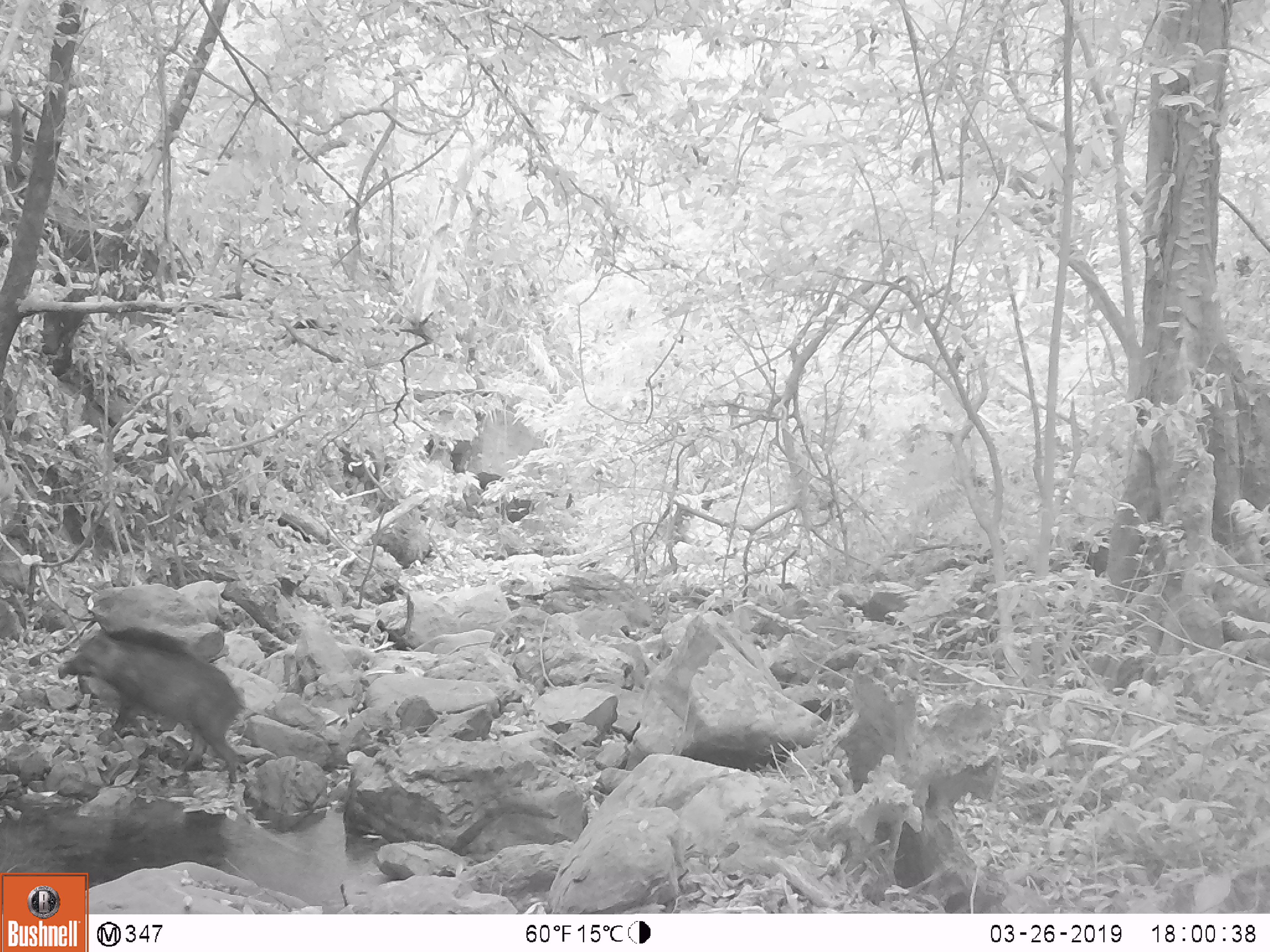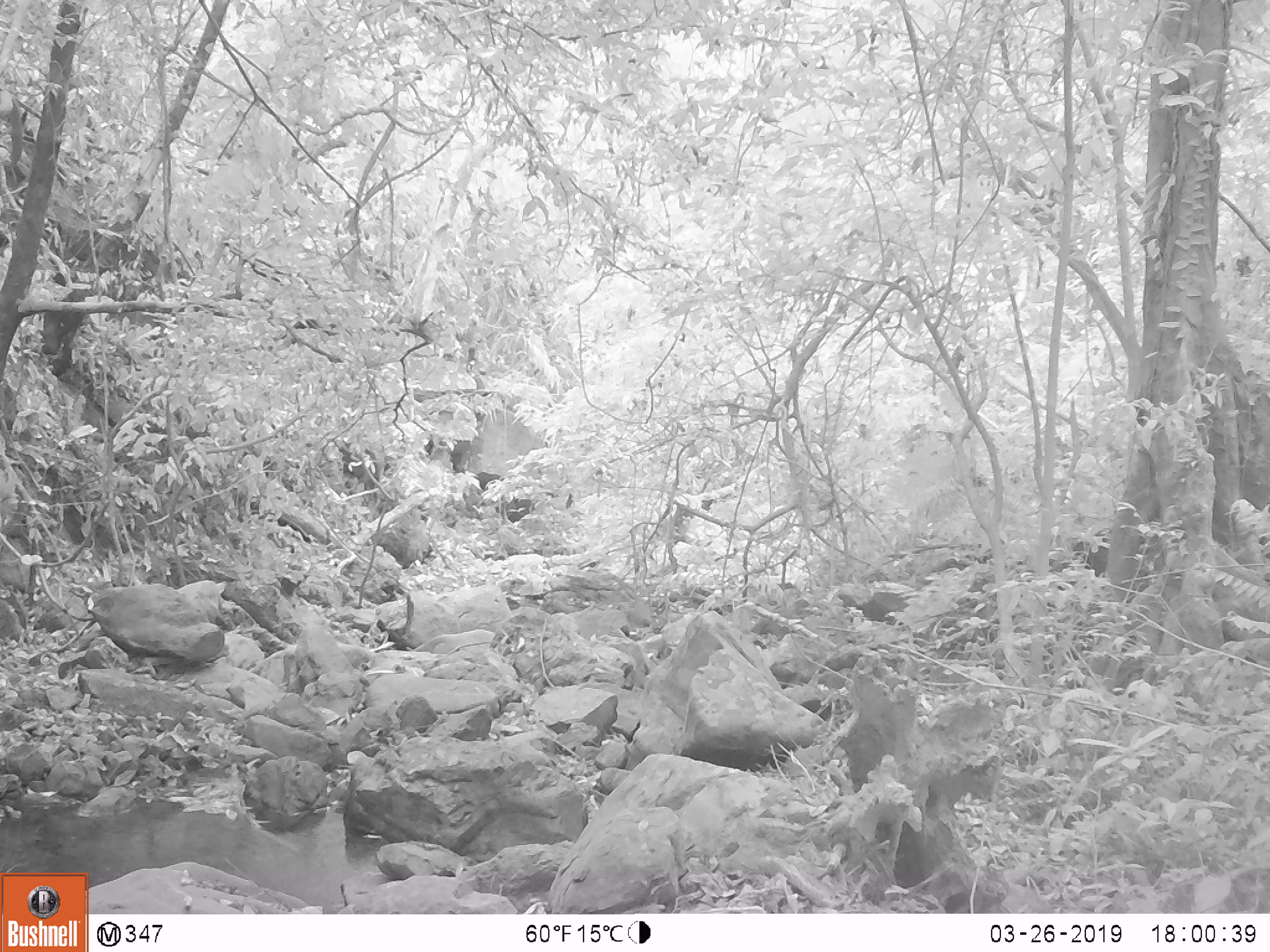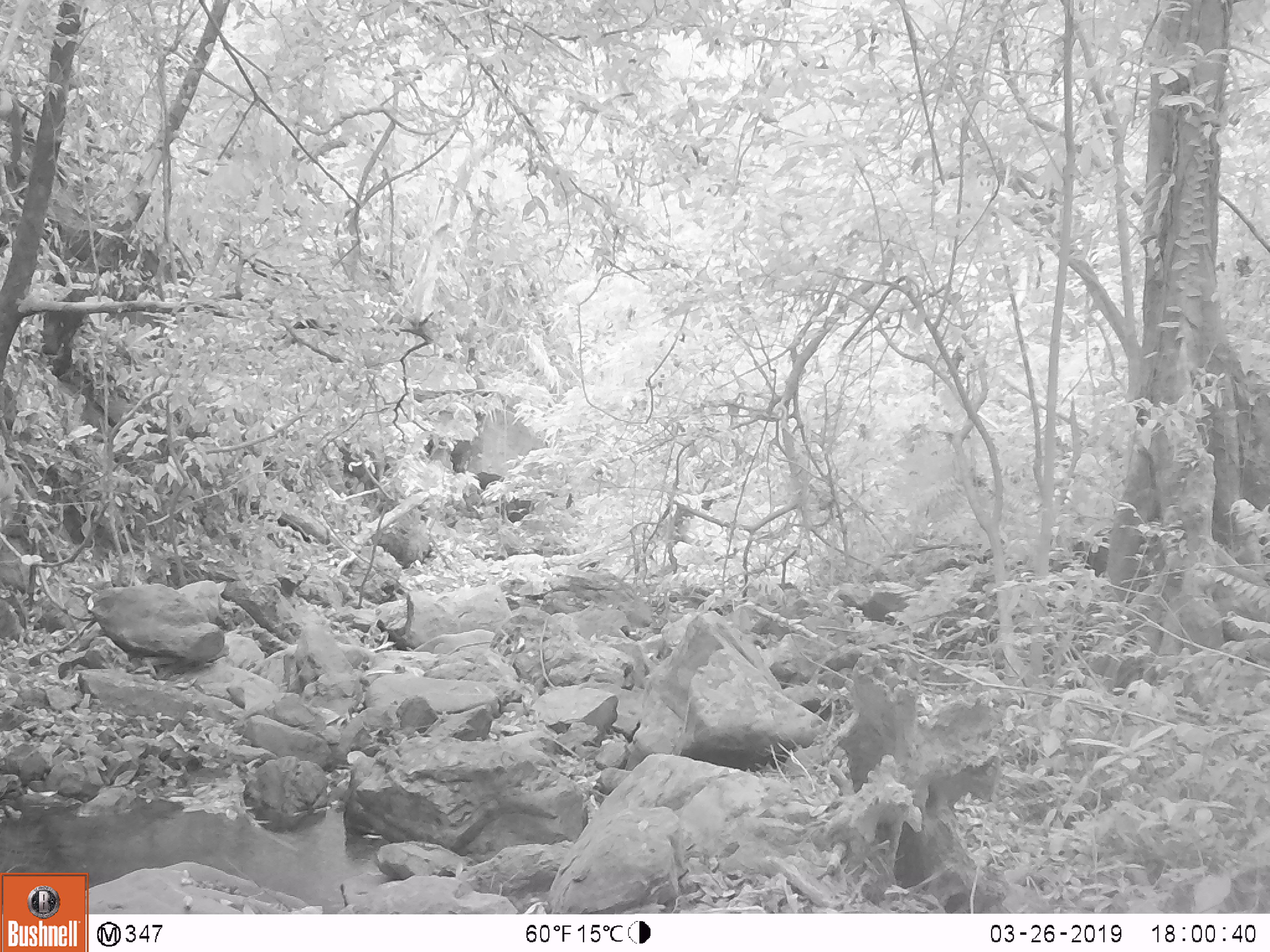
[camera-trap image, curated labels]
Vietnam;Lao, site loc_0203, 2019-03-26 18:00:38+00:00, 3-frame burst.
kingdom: Animalia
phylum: Chordata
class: Mammalia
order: Artiodactyla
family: Suidae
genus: Sus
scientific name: Sus scrofa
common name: eurasian wild pig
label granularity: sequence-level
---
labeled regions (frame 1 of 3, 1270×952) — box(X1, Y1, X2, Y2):
eurasian wild pig: box(56, 624, 244, 785)